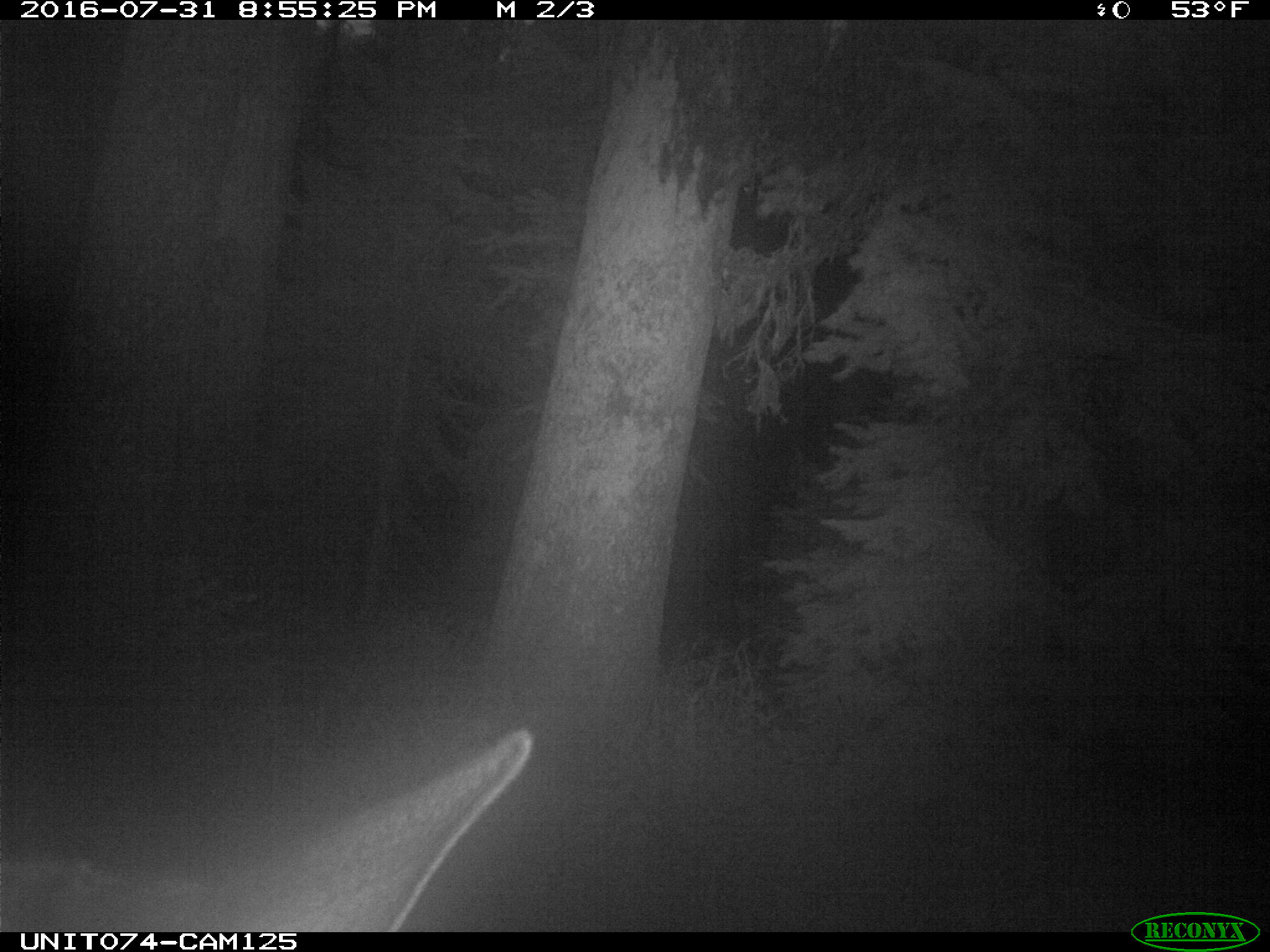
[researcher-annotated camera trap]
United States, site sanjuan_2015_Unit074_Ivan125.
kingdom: Animalia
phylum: Chordata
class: Mammalia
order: Artiodactyla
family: Cervidae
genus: Cervus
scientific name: Cervus elaphus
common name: red deer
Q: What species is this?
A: Cervus elaphus (red deer).